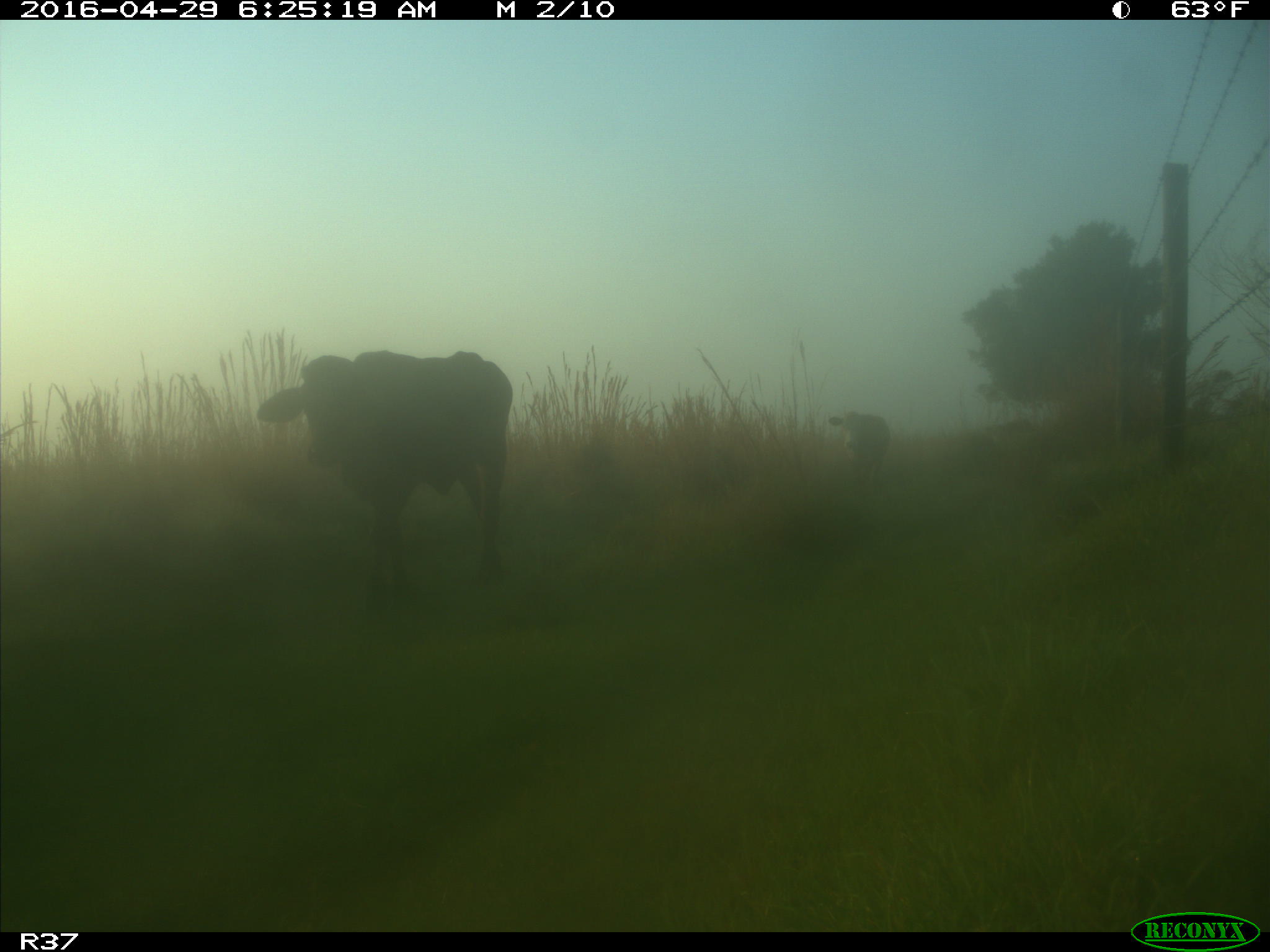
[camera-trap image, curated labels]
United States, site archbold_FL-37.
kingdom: Animalia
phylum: Chordata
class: Mammalia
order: Artiodactyla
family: Bovidae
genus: Bos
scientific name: Bos taurus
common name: domestic cow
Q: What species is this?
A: Bos taurus (domestic cow).